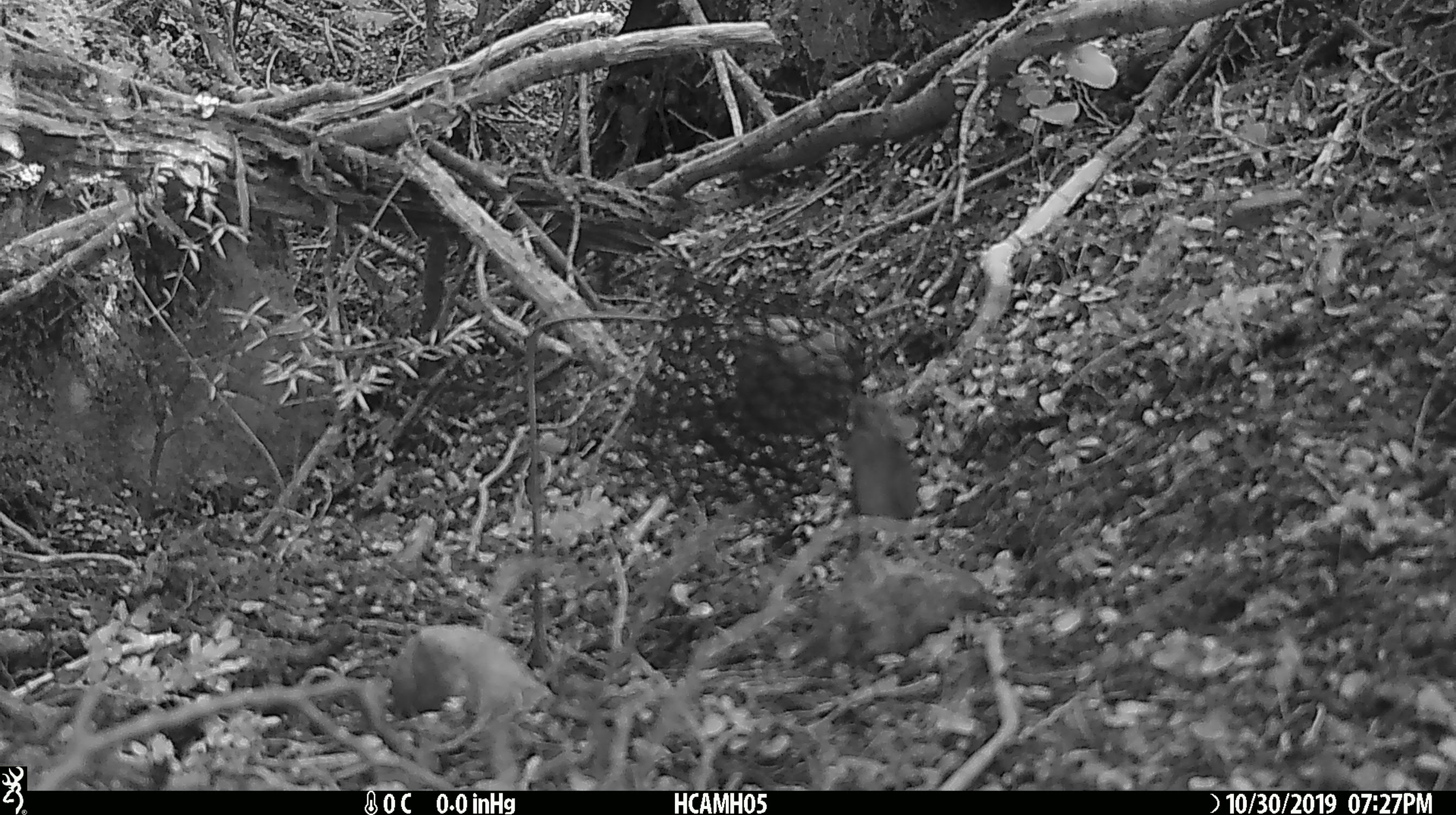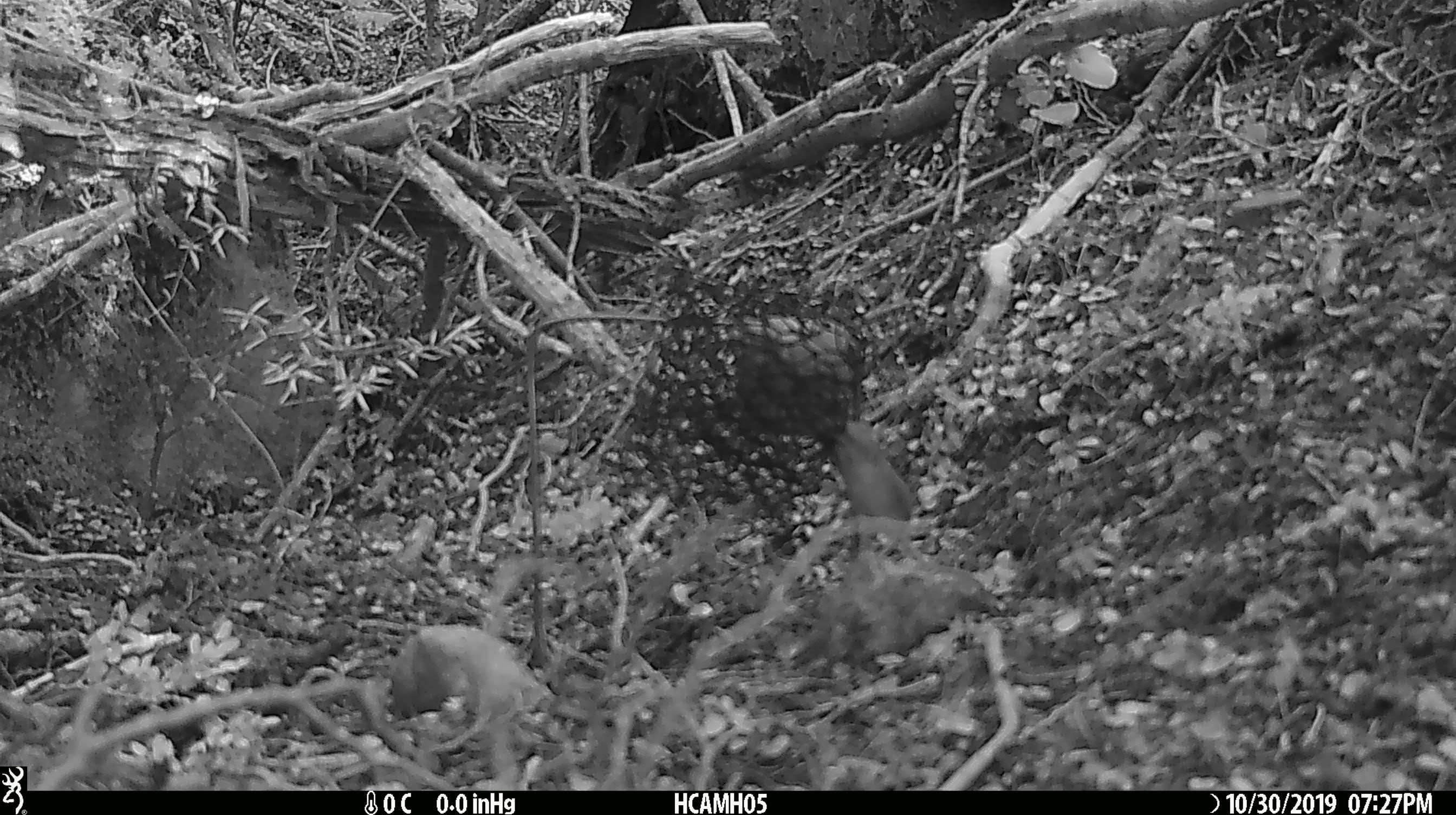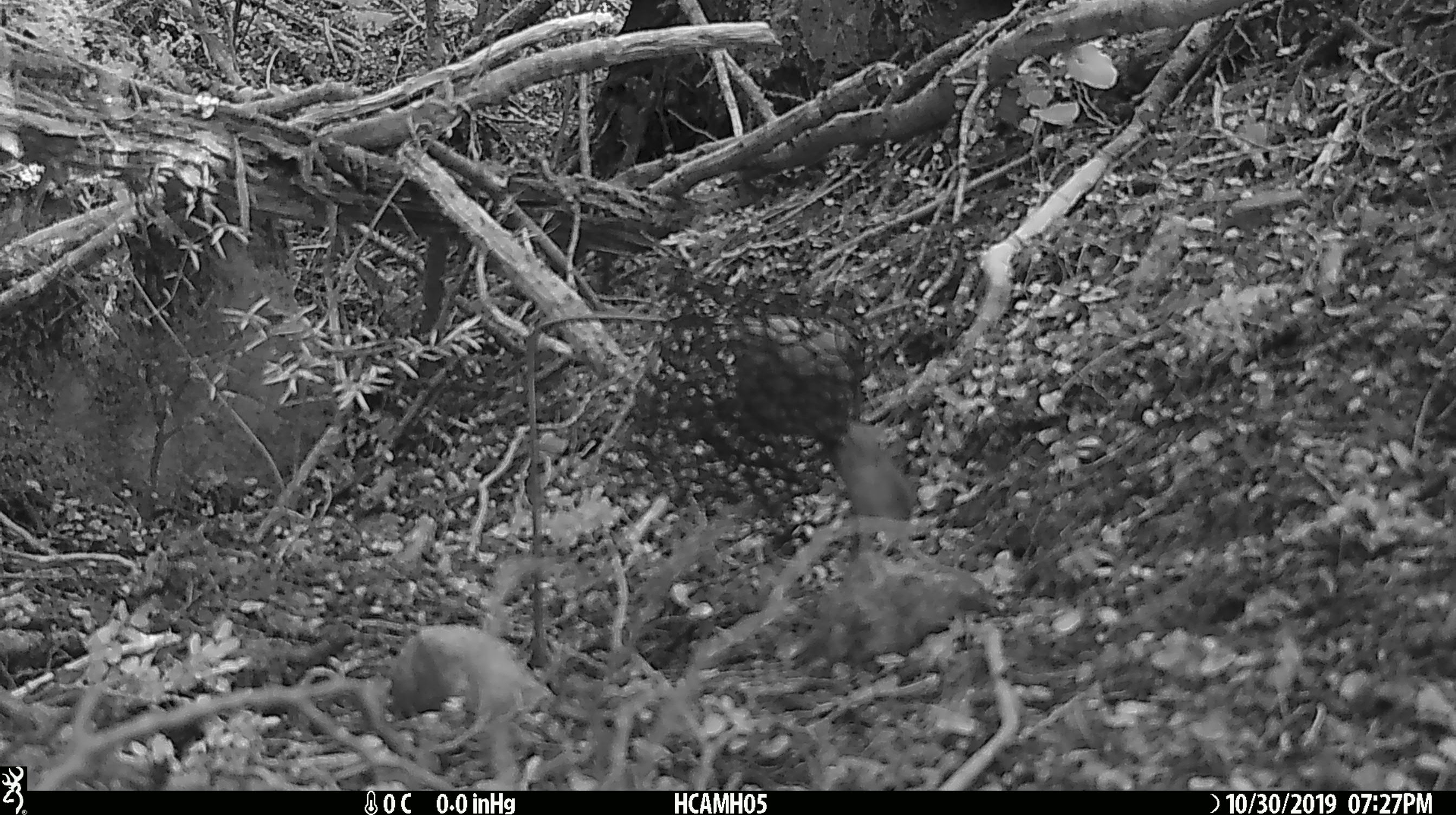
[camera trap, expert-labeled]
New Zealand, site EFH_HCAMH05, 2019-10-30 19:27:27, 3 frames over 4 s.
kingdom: Animalia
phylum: Chordata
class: Mammalia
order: Rodentia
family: Muridae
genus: Mus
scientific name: Mus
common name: mouse